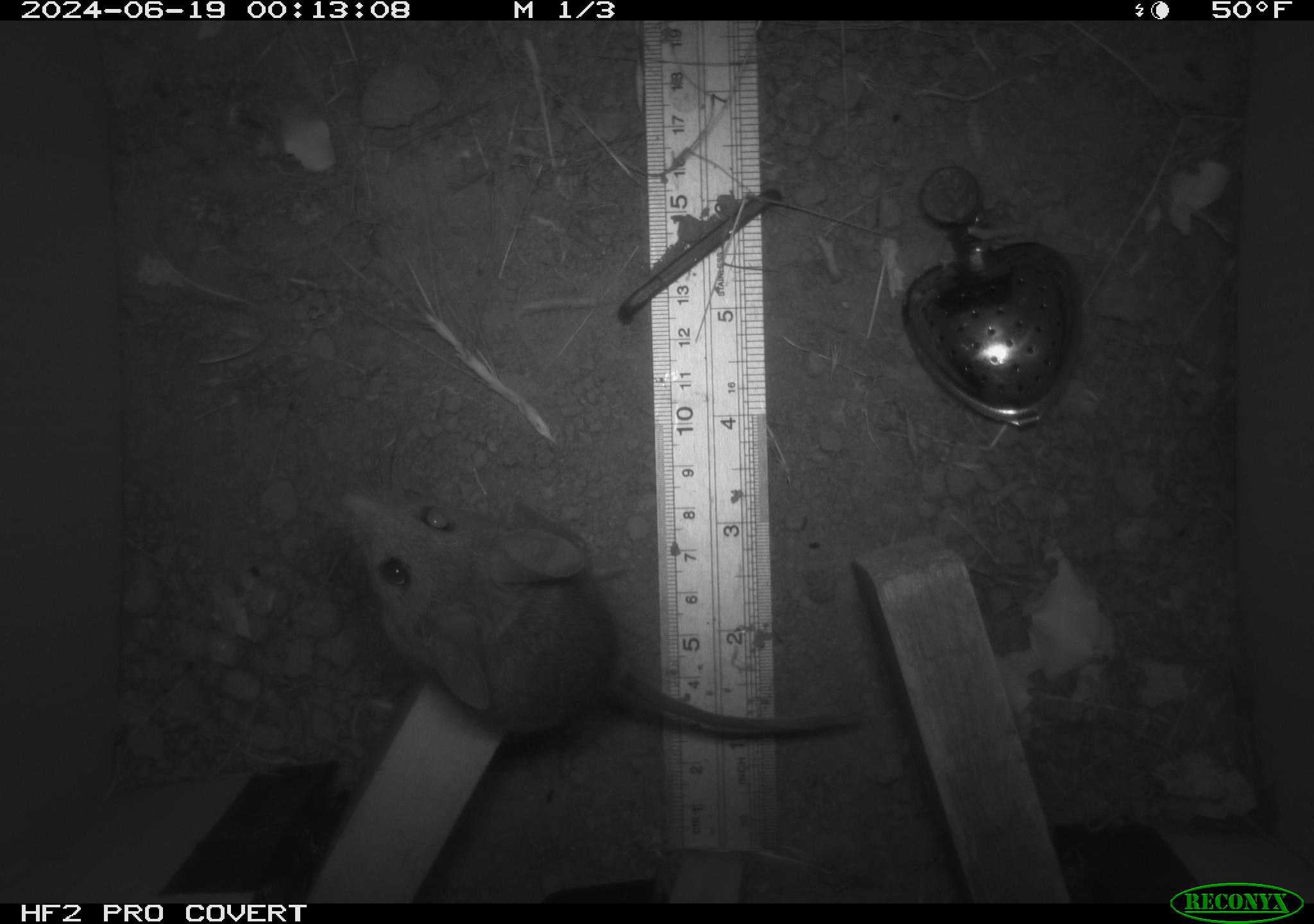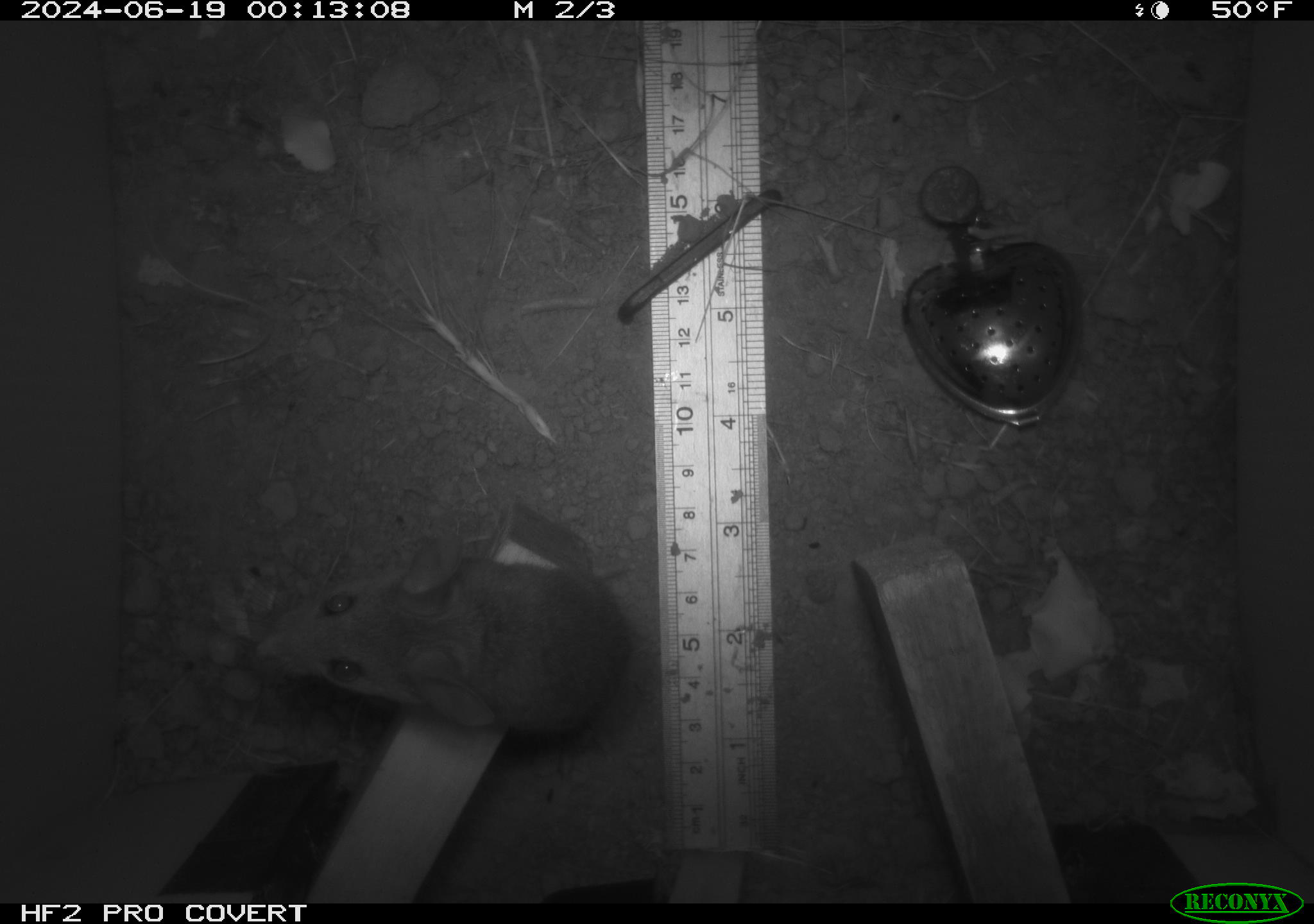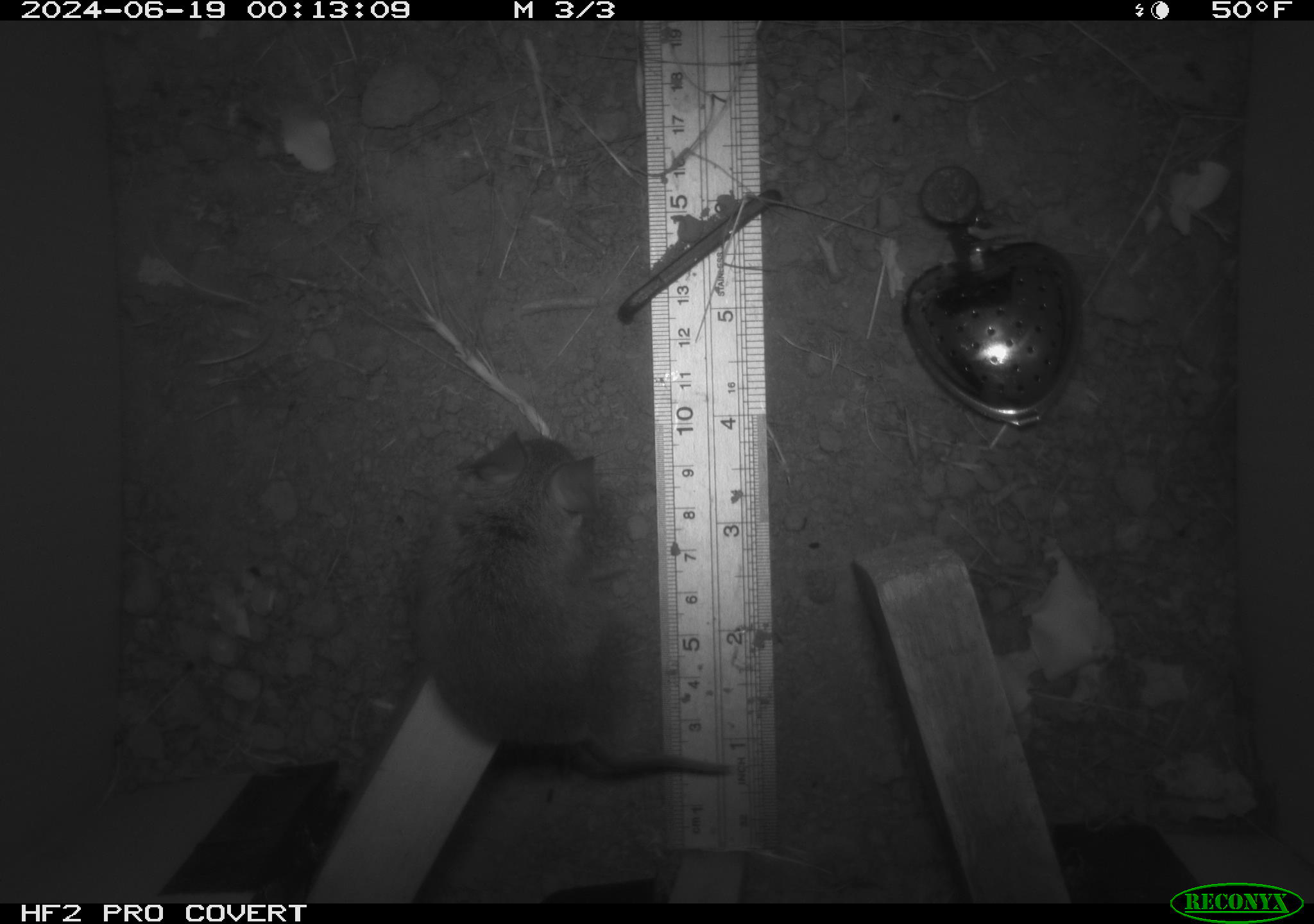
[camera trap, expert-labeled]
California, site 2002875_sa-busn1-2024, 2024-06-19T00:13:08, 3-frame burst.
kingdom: Animalia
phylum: Chordata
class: Mammalia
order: Rodentia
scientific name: Rodentia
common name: rodent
Rodent (Rodentia).